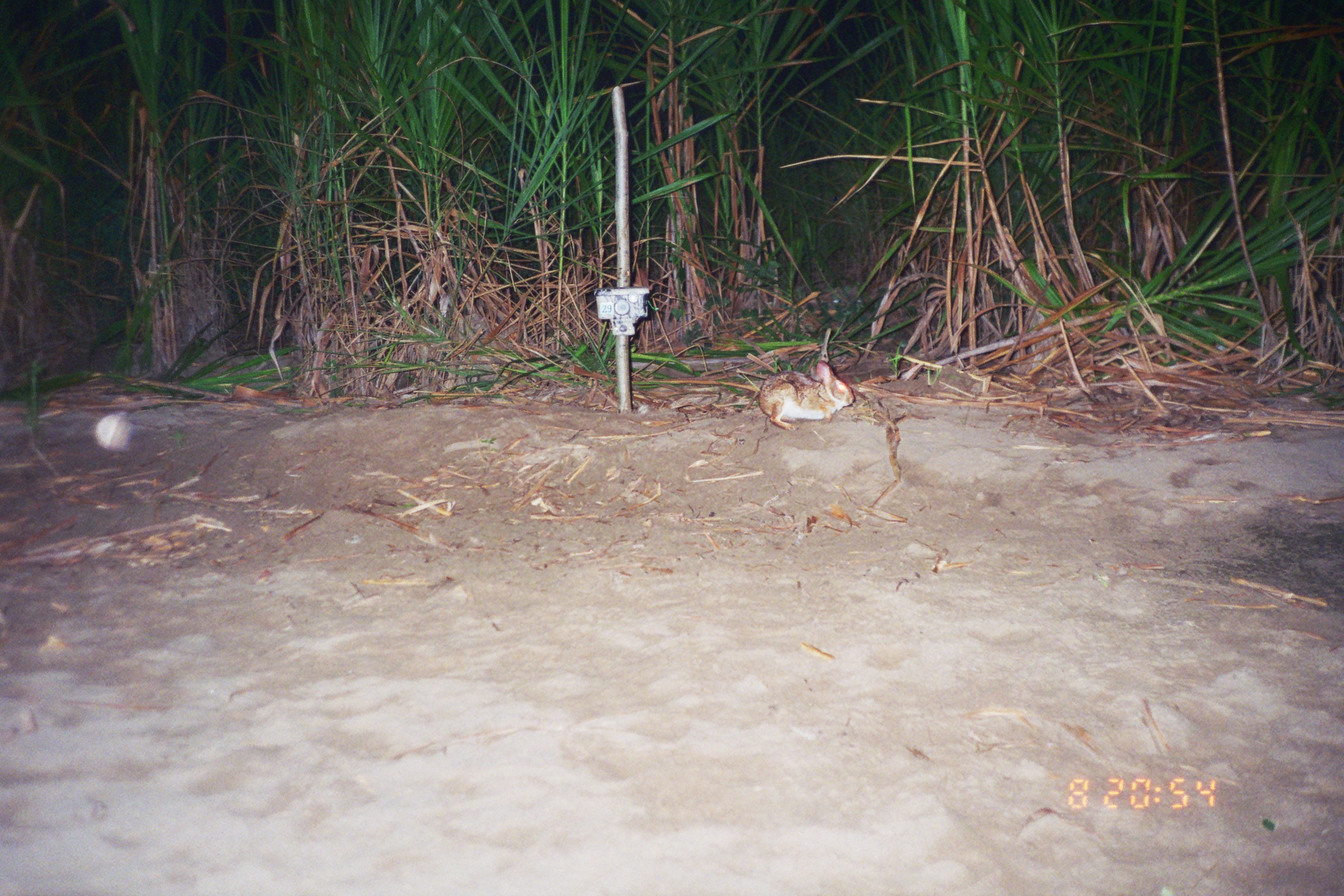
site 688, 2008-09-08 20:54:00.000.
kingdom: Animalia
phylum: Chordata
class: Mammalia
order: Lagomorpha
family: Leporidae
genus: Sylvilagus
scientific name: Sylvilagus brasiliensis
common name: tapeti